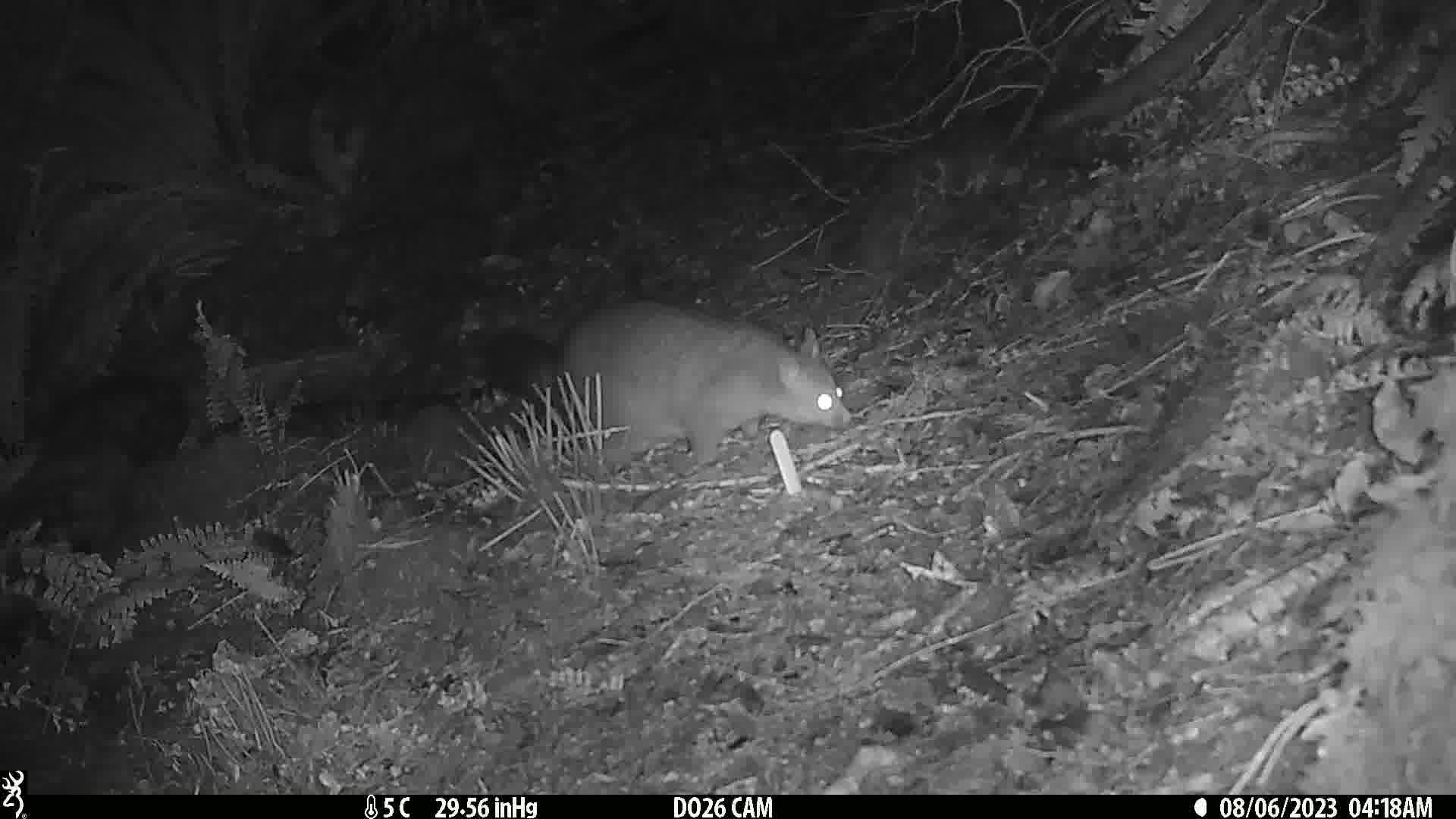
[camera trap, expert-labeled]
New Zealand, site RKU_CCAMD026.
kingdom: Animalia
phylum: Chordata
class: Mammalia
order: Diprotodontia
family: Phalangeridae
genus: Trichosurus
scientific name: Trichosurus vulpecula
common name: common brushtail possum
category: possum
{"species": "possum (common brushtail possum) (Trichosurus vulpecula)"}